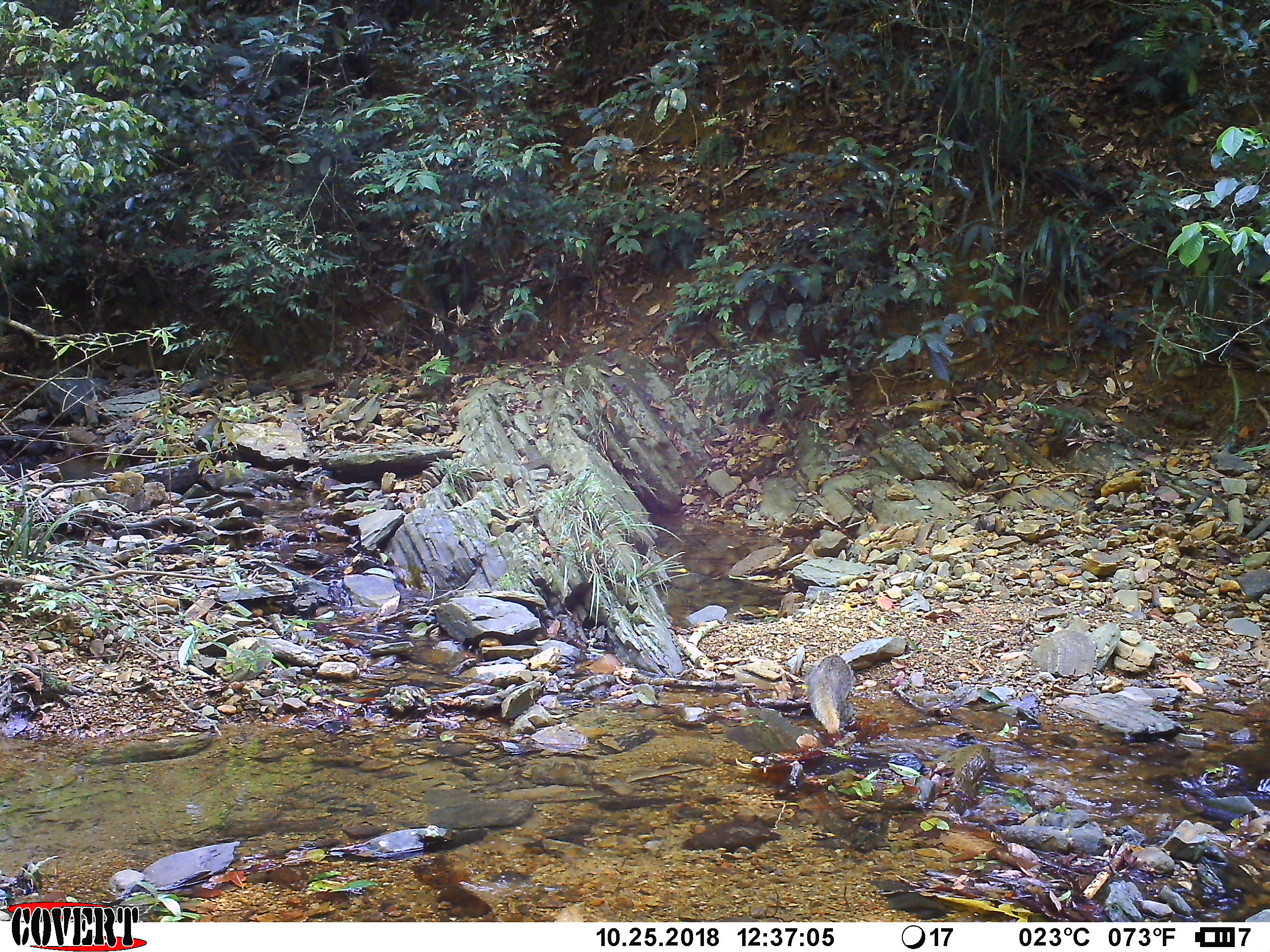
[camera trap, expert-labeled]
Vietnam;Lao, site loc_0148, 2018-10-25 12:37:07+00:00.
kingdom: Animalia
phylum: Chordata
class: Mammalia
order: Carnivora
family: Herpestidae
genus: Urva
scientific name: Urva urva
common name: crab-eating mongoose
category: crab eating mongoose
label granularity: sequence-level